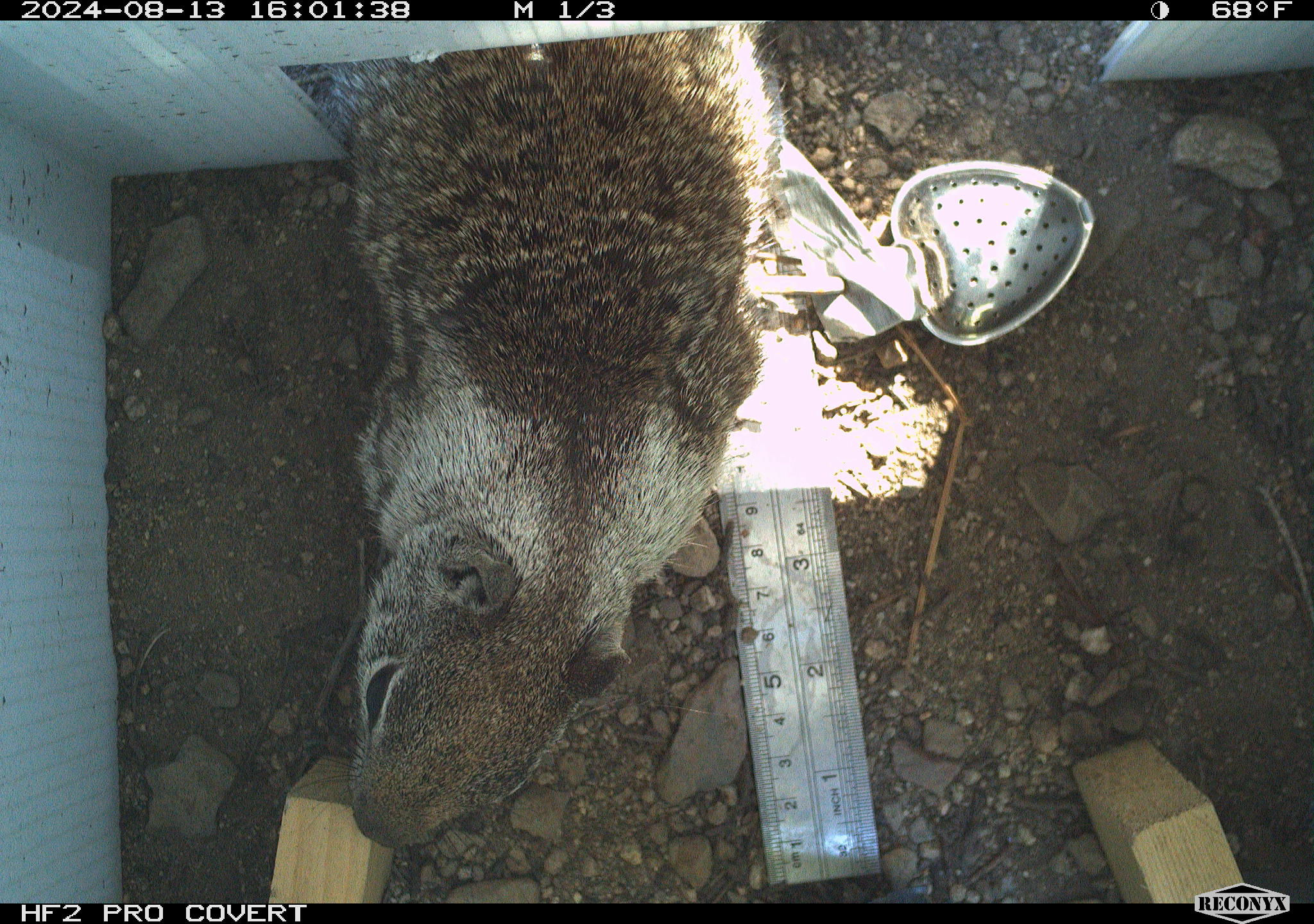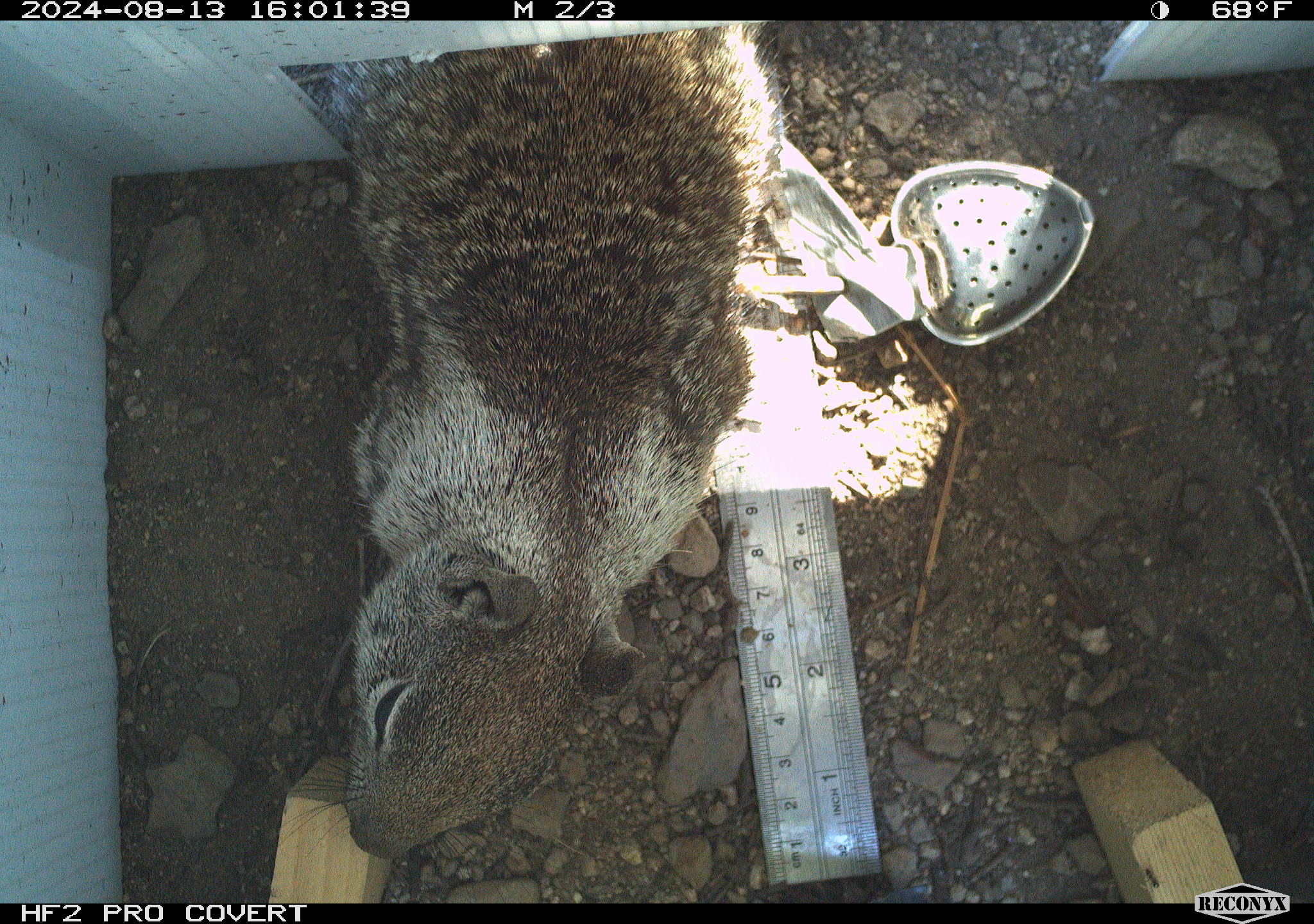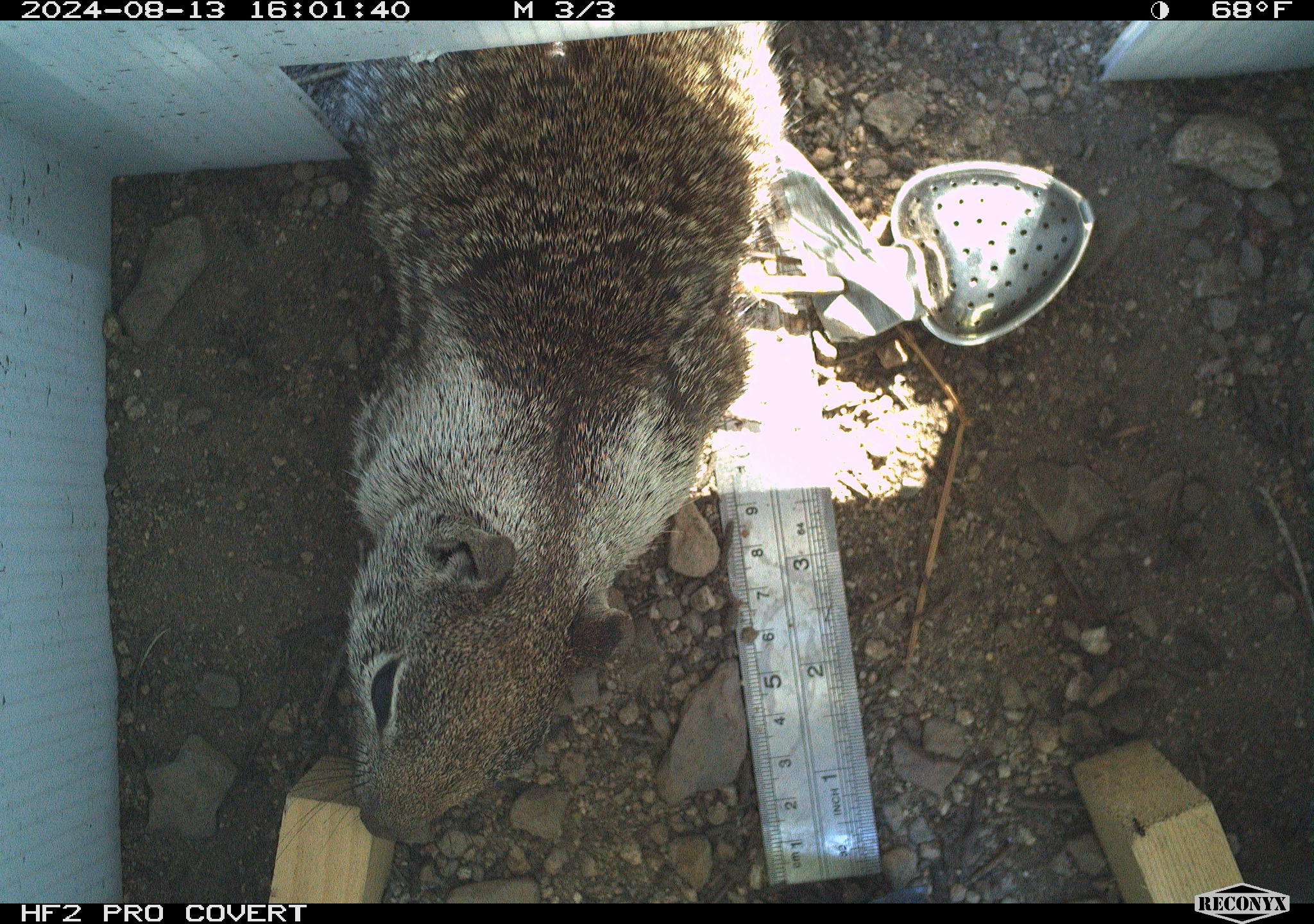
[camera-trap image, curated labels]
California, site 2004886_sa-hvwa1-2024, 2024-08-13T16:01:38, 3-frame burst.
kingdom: Animalia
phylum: Chordata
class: Mammalia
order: Rodentia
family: Sciuridae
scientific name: Sciuridae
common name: squirrels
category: sciuridae family